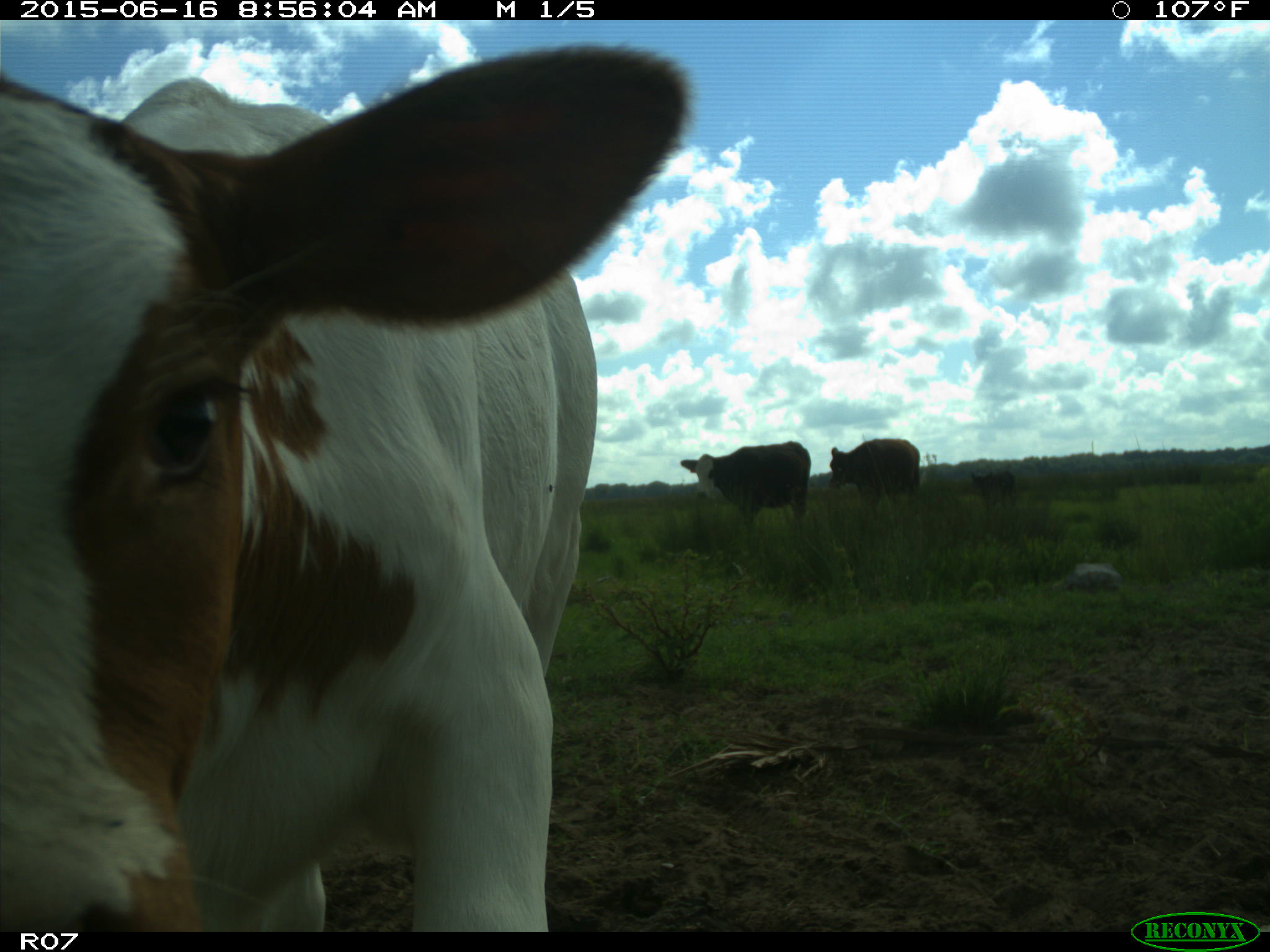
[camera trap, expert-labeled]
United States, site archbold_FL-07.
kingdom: Animalia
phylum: Chordata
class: Mammalia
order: Artiodactyla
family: Bovidae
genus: Bos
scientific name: Bos taurus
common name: domestic cow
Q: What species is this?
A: Bos taurus (domestic cow).